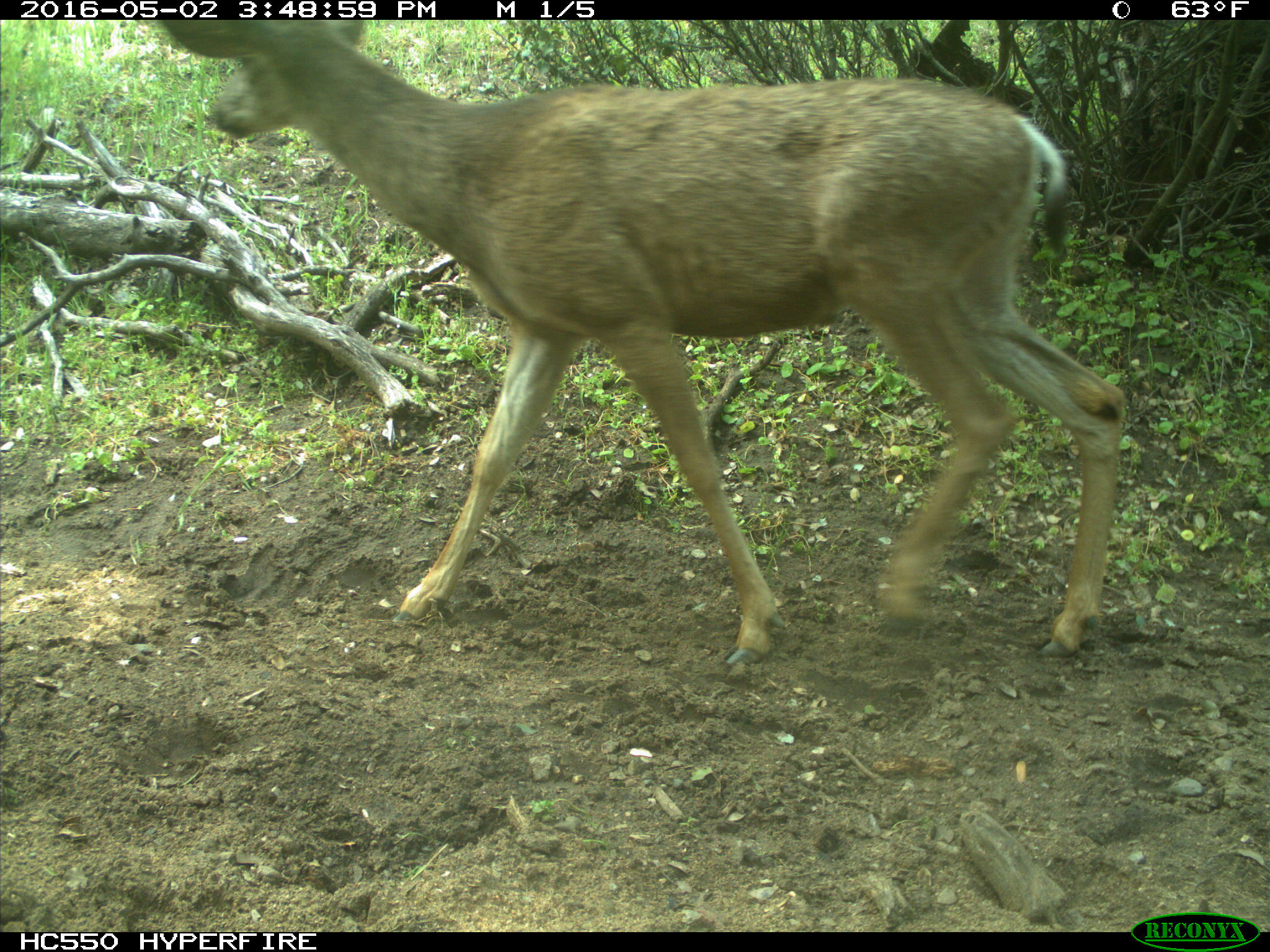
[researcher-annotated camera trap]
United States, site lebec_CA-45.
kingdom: Animalia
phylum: Chordata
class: Mammalia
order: Artiodactyla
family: Cervidae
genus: Odocoileus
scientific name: Odocoileus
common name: deer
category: unidentified deer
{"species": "unidentified deer (deer) (Odocoileus)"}